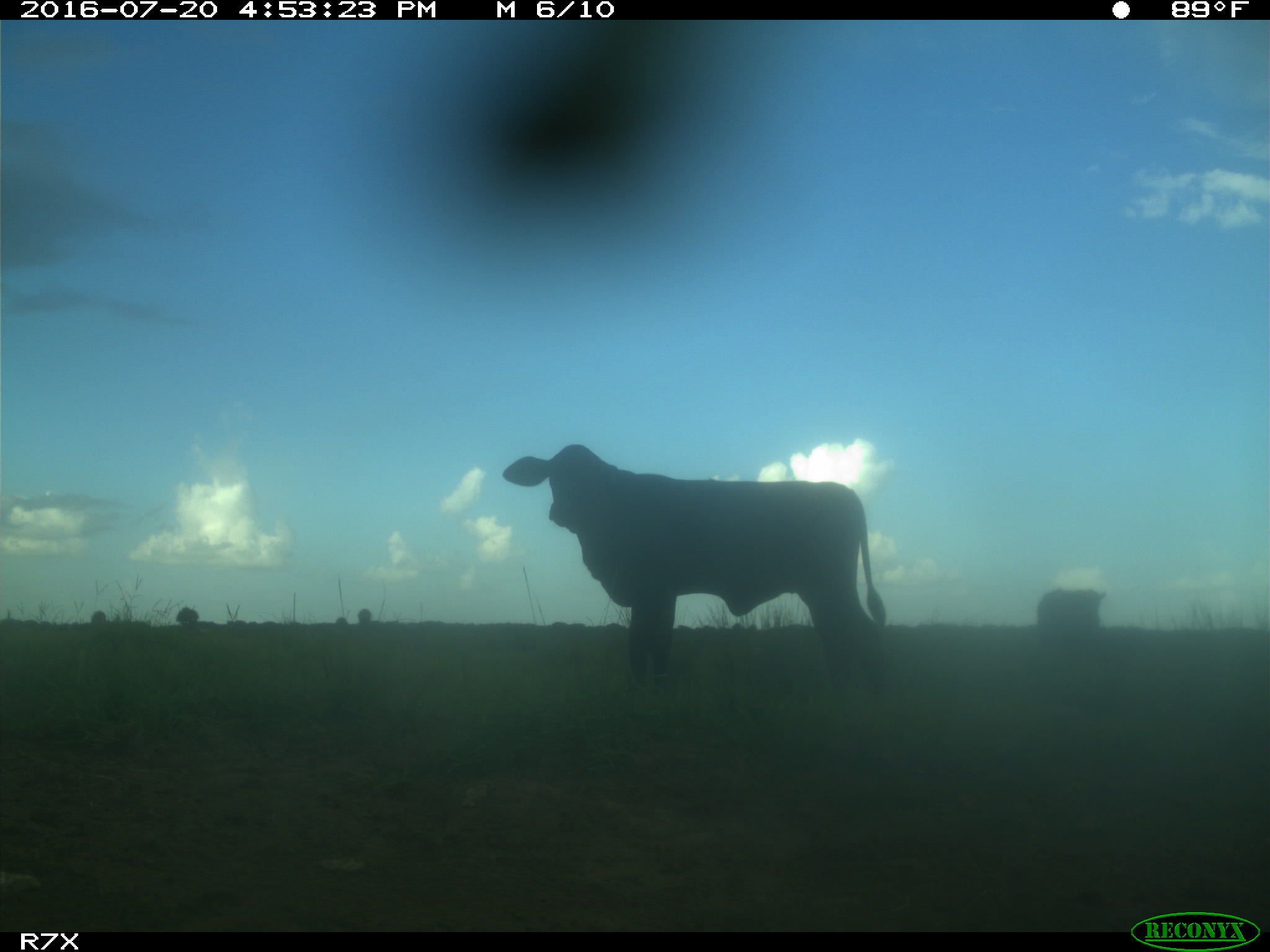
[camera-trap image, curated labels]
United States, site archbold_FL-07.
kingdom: Animalia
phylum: Chordata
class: Mammalia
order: Artiodactyla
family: Bovidae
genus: Bos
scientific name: Bos taurus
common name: domestic cow